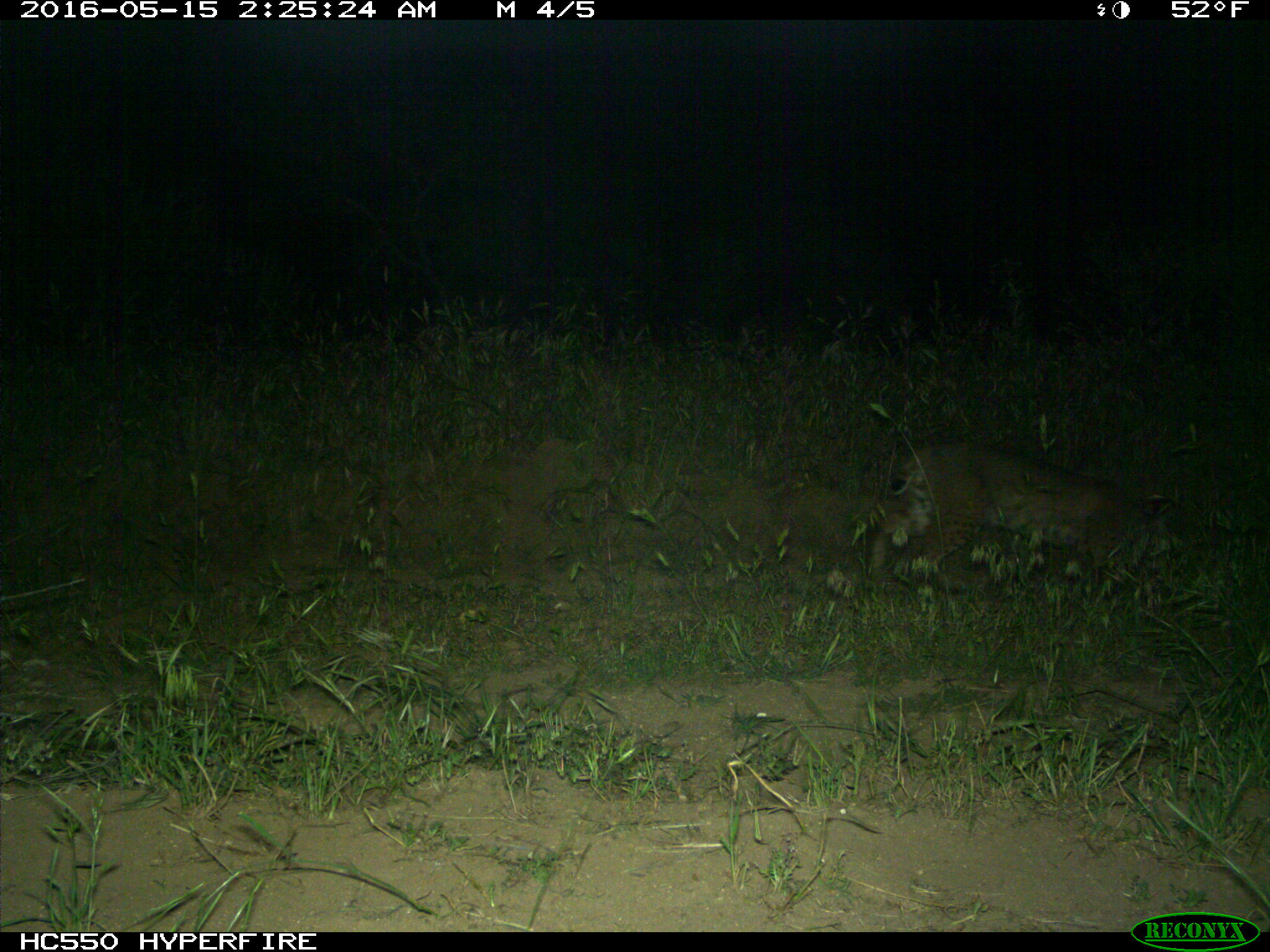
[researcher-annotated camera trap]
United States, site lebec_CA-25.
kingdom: Animalia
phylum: Chordata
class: Mammalia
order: Carnivora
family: Felidae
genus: Lynx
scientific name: Lynx rufus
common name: bobcat